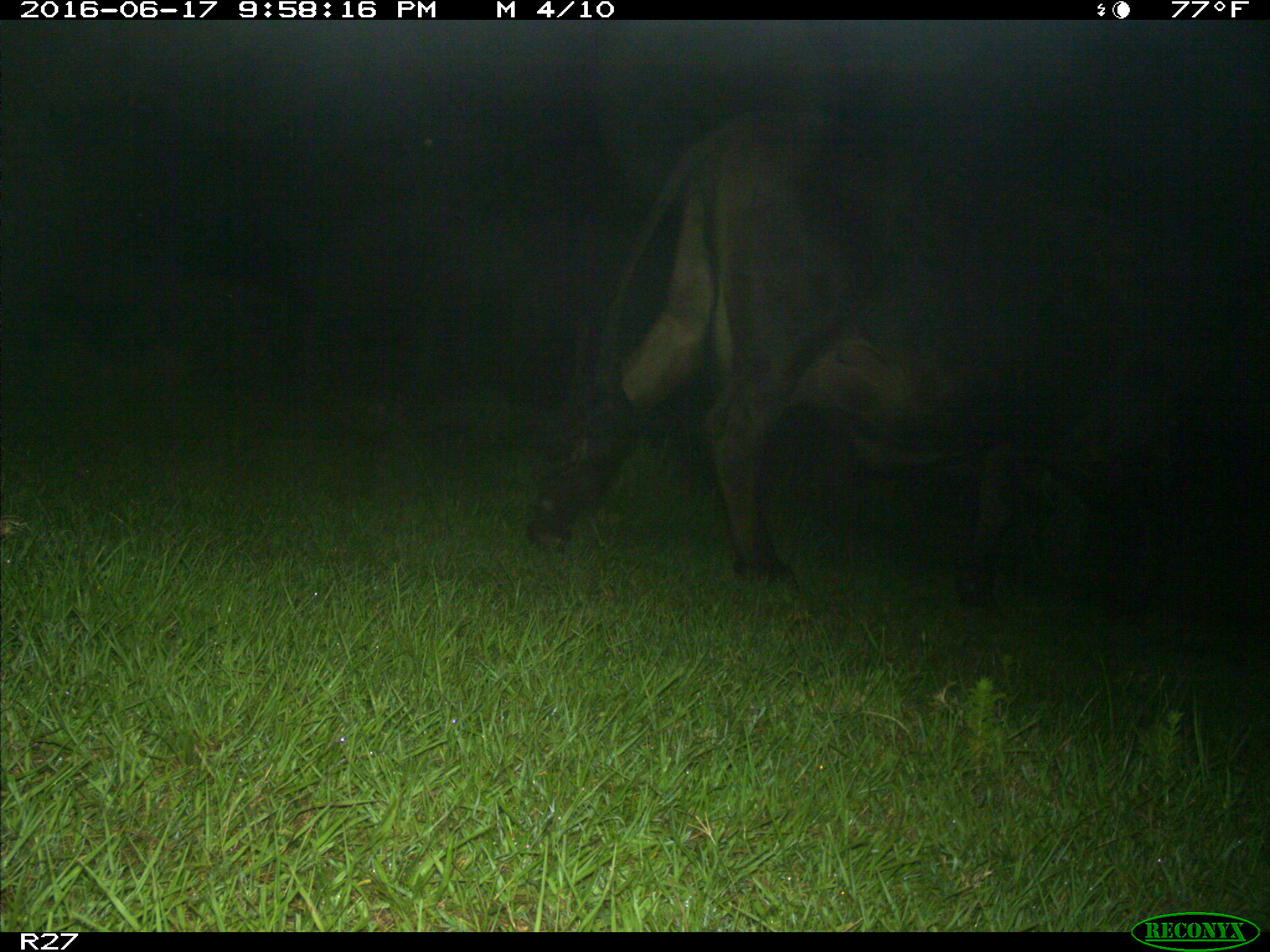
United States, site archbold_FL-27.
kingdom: Animalia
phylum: Chordata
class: Mammalia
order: Artiodactyla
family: Bovidae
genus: Bos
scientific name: Bos taurus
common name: domestic cow